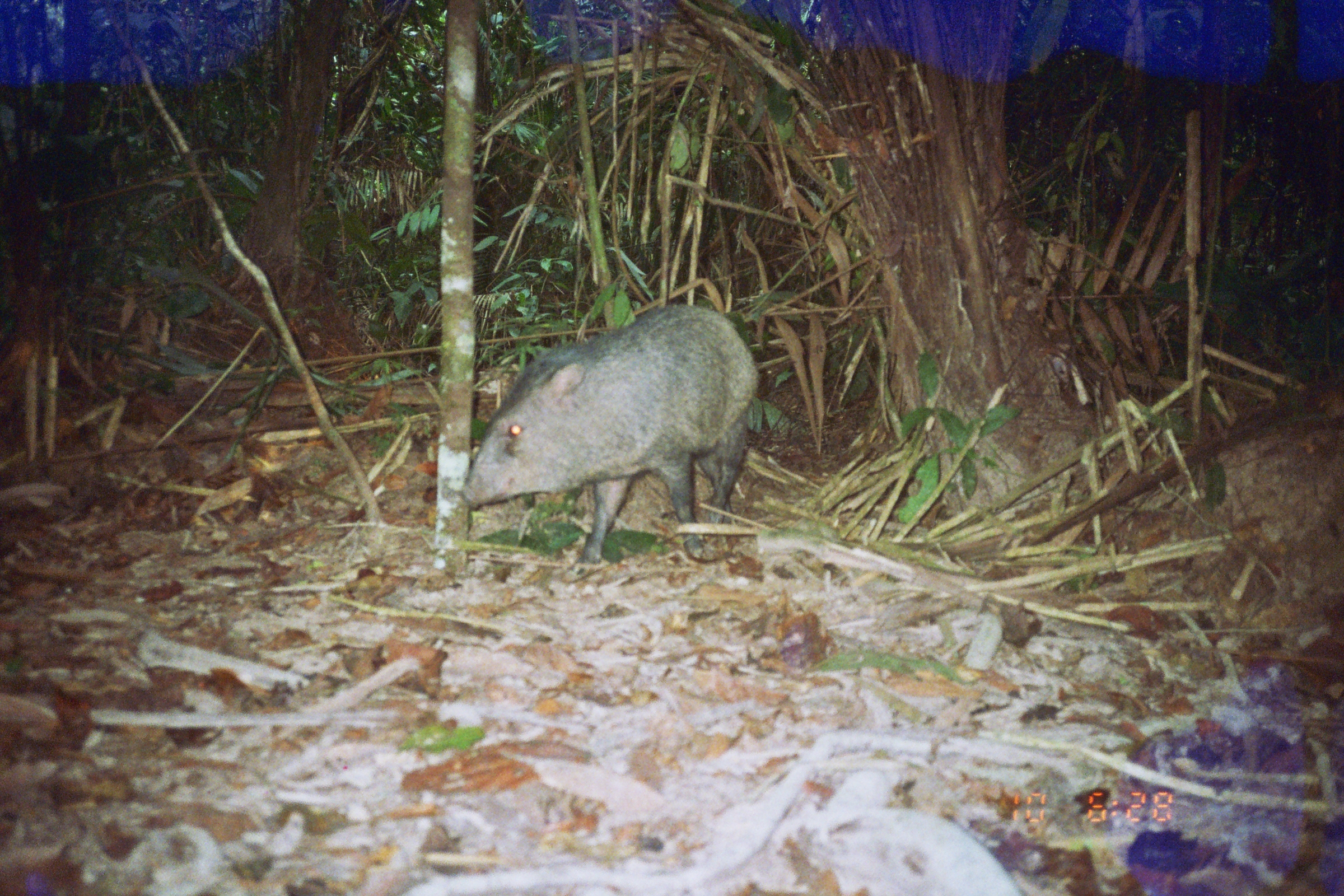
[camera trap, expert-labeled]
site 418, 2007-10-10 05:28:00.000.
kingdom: Animalia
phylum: Chordata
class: Mammalia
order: Artiodactyla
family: Tayassuidae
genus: Pecari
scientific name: Pecari tajacu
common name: collared peccary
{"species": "Pecari tajacu (collared peccary)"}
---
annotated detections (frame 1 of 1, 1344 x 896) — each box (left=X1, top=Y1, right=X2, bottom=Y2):
pecari tajacu: (left=457, top=304, right=758, bottom=573)